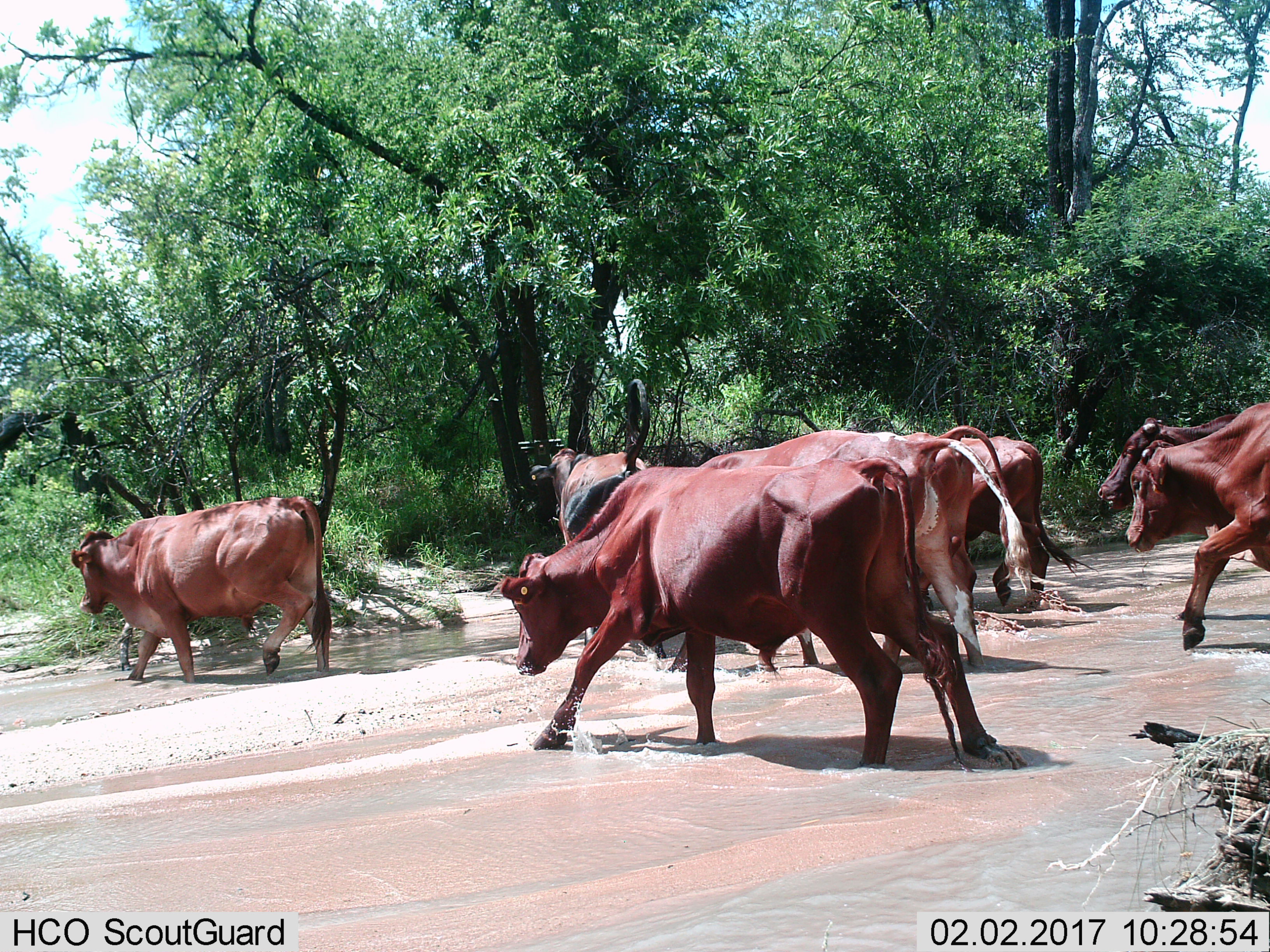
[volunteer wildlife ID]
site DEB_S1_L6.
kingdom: Animalia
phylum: Chordata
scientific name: Vertebrata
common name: domestic animal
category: domesticanimal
Domesticanimal (domestic animal) (Vertebrata), count 7. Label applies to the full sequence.